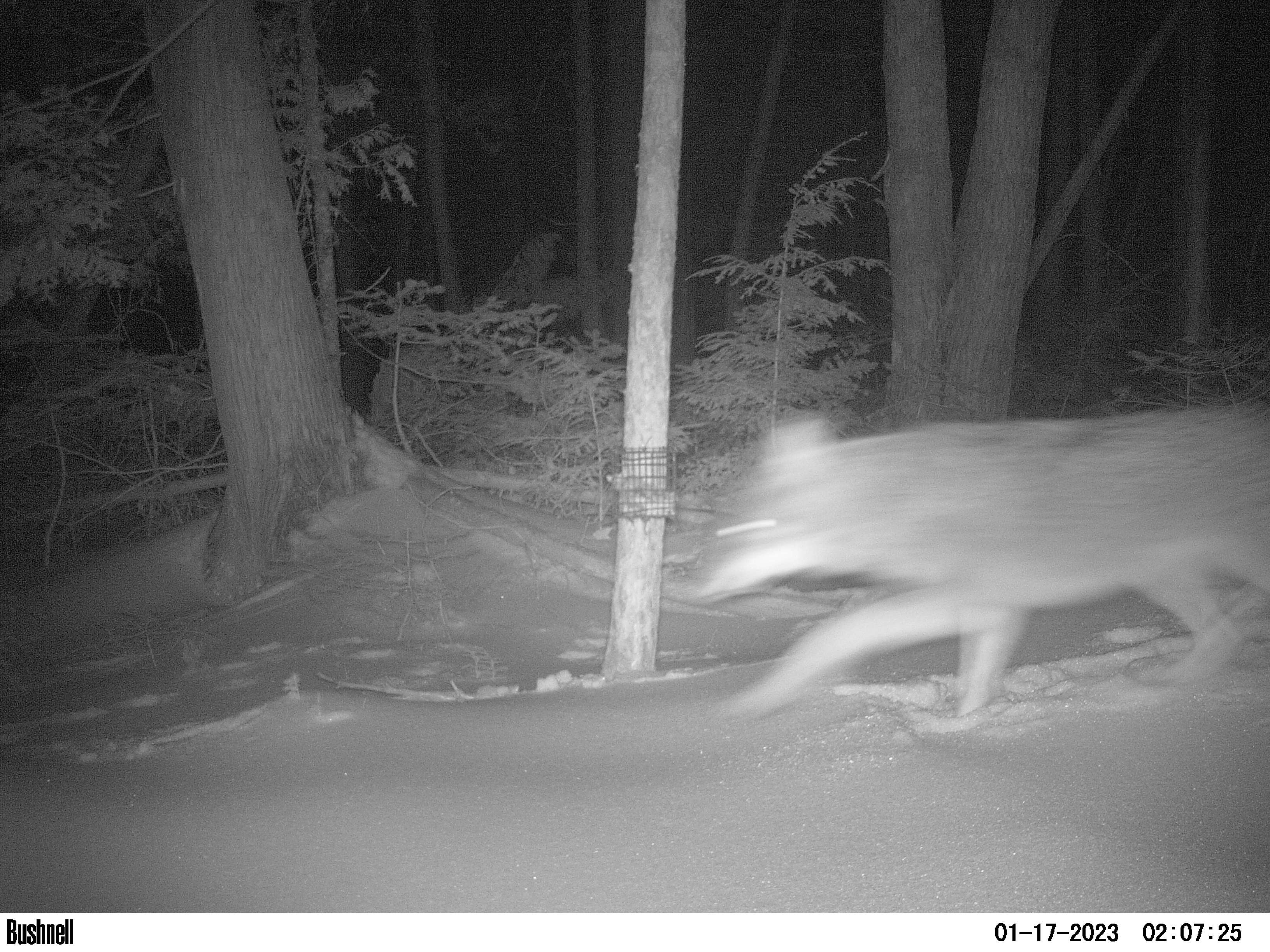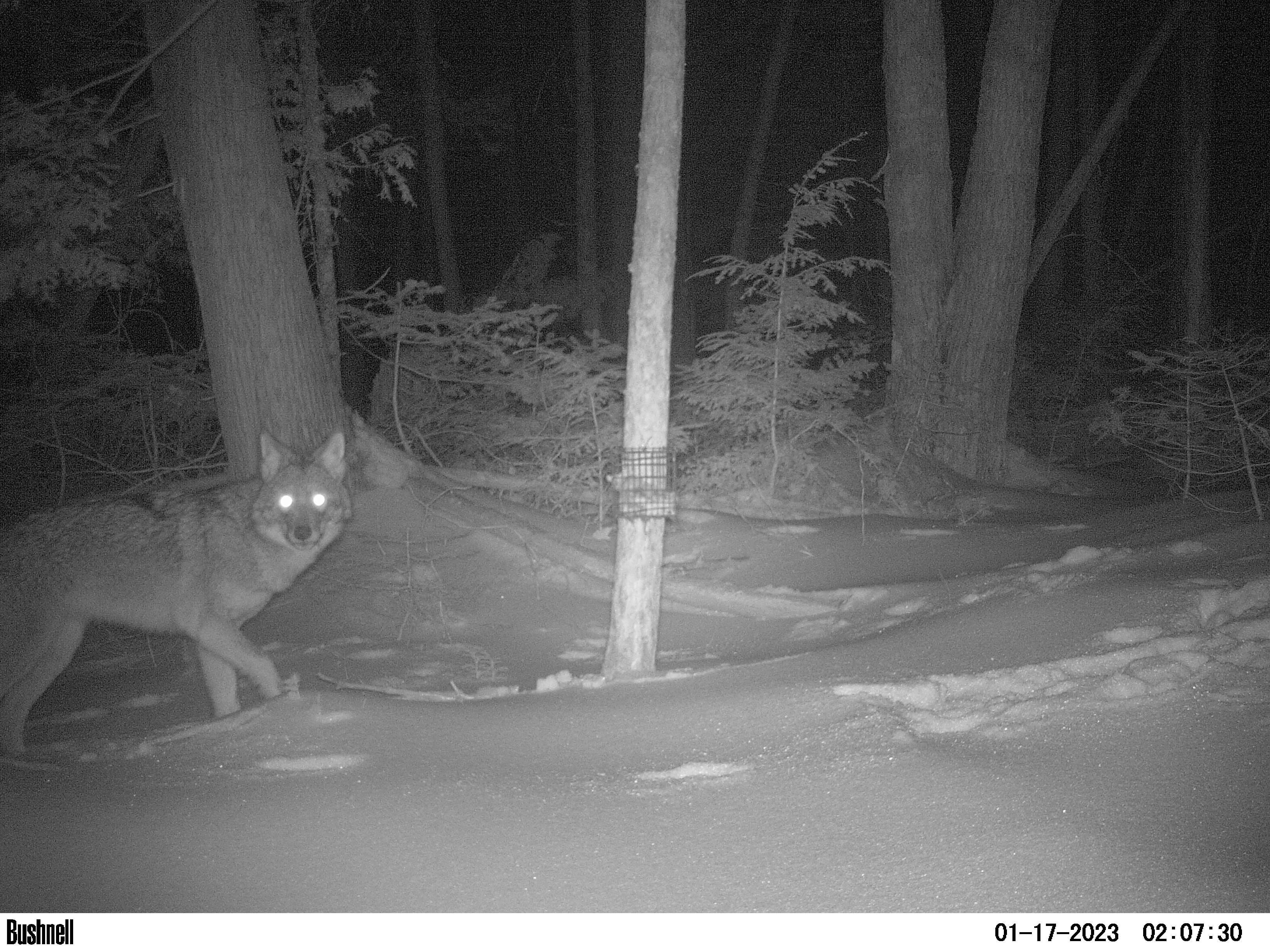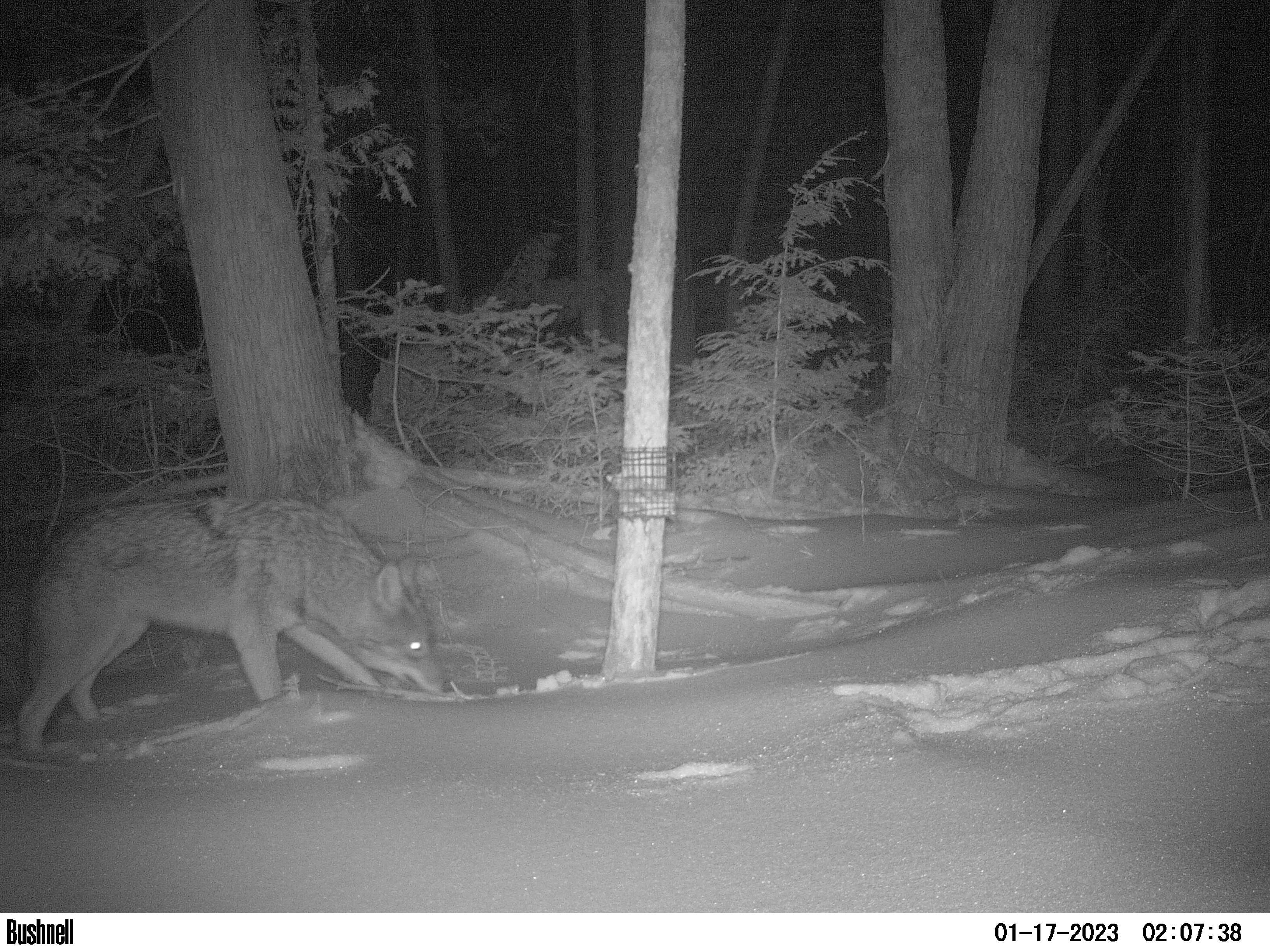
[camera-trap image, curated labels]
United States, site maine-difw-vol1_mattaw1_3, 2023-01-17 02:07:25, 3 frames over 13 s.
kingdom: Animalia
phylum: Chordata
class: Mammalia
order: Carnivora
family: Canidae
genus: Canis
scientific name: Canis latrans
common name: coyote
Coyote (Canis latrans).